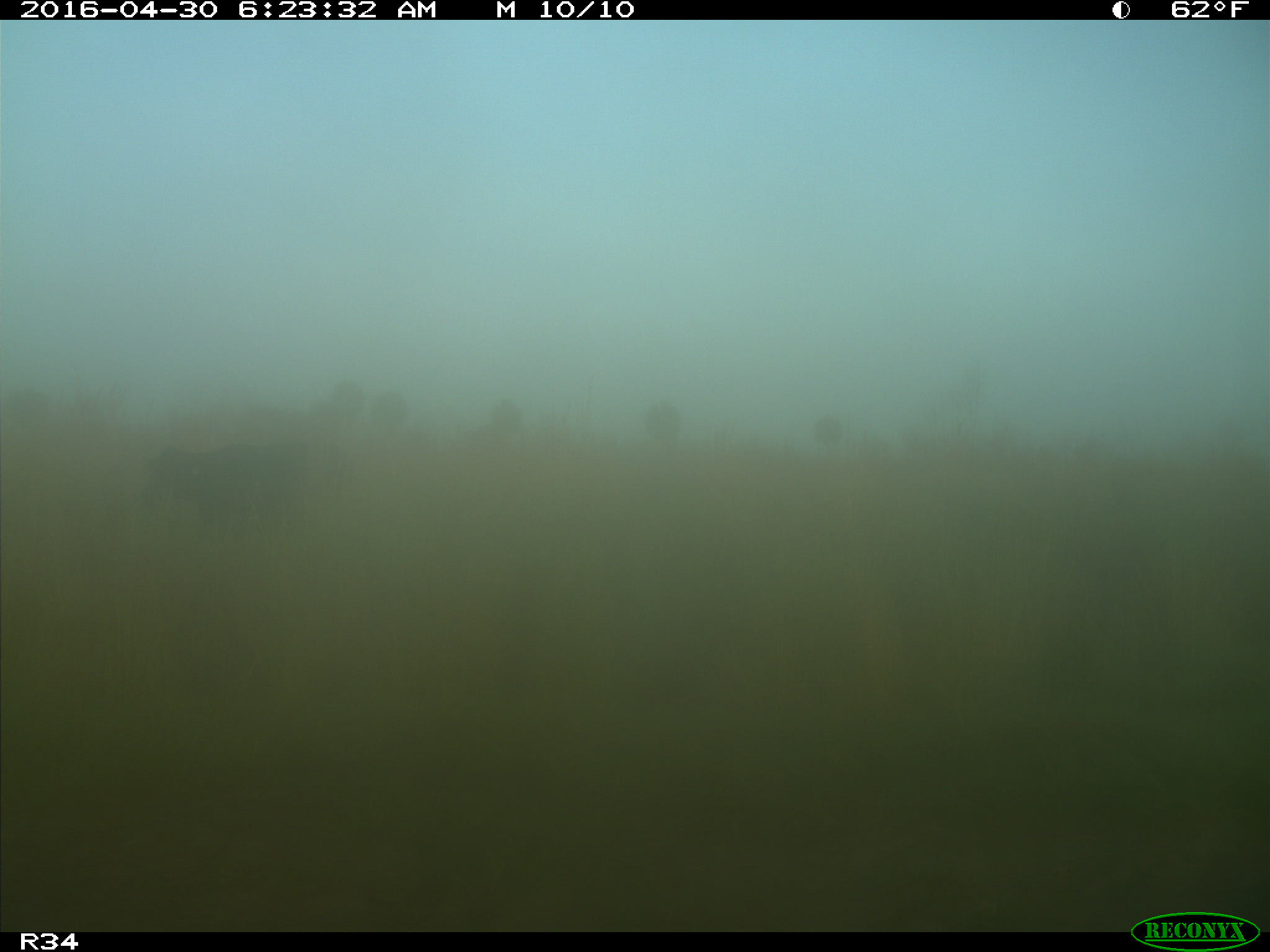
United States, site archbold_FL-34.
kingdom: Animalia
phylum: Chordata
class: Mammalia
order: Artiodactyla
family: Bovidae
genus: Bos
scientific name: Bos taurus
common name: domestic cow